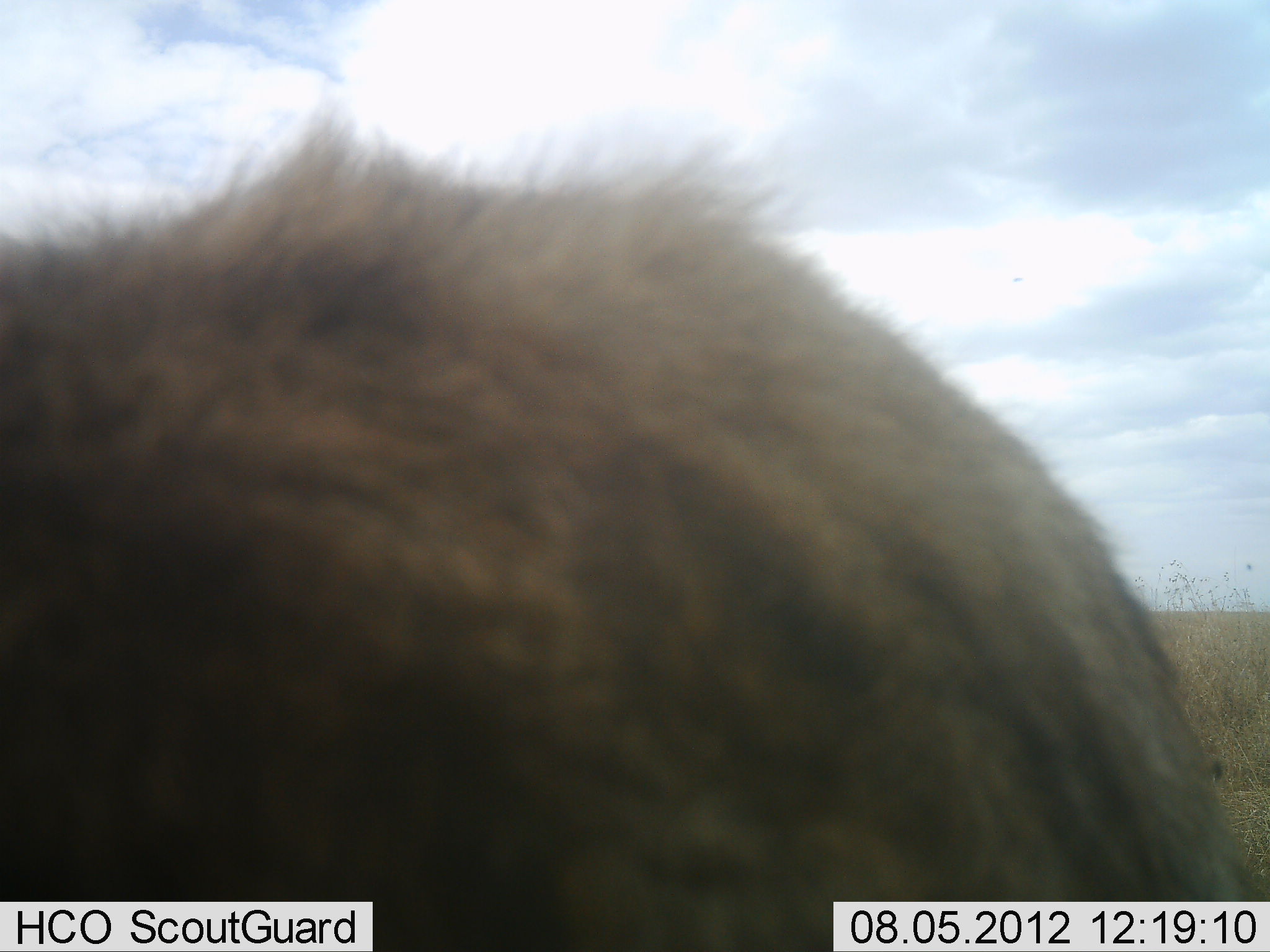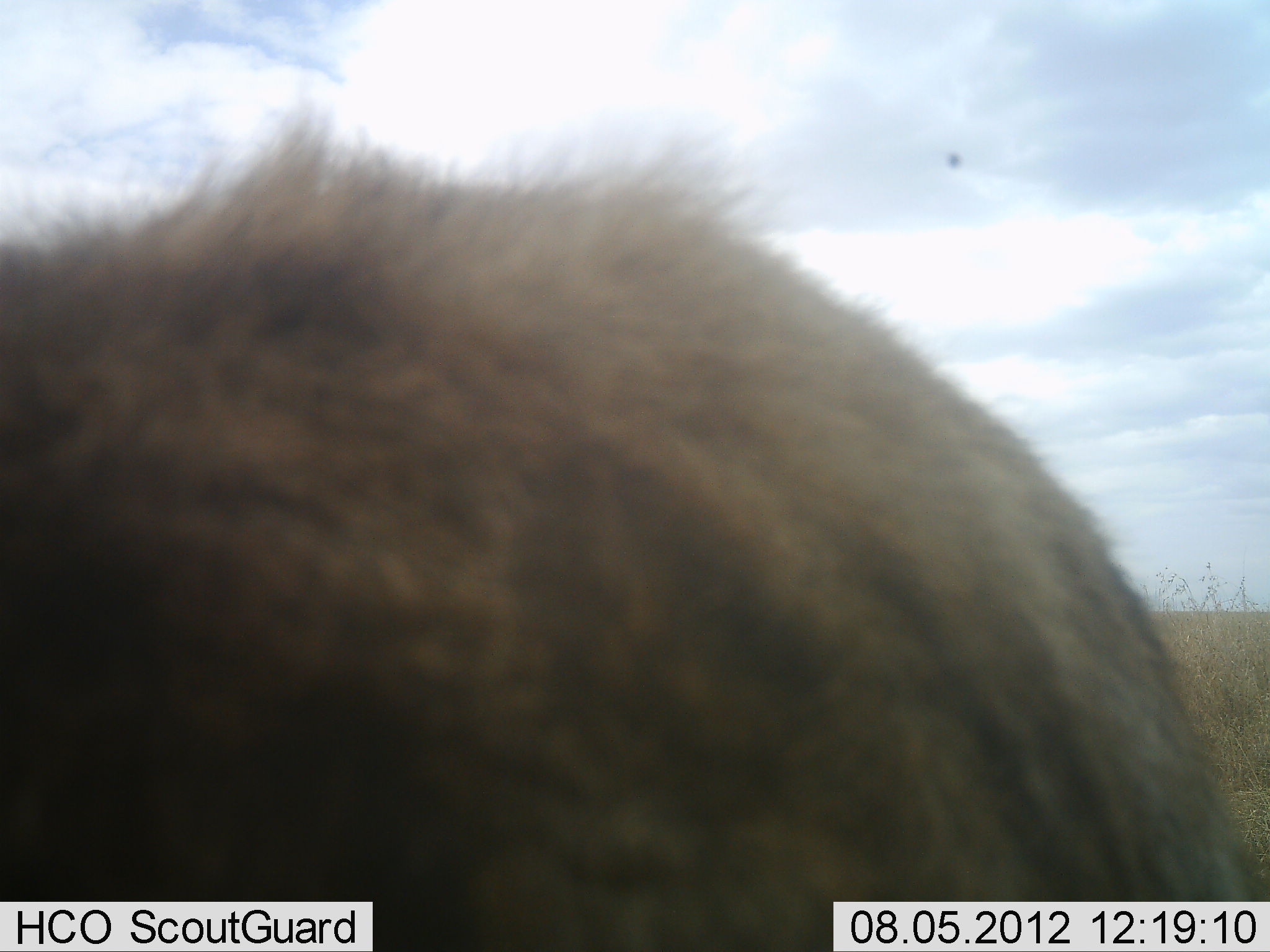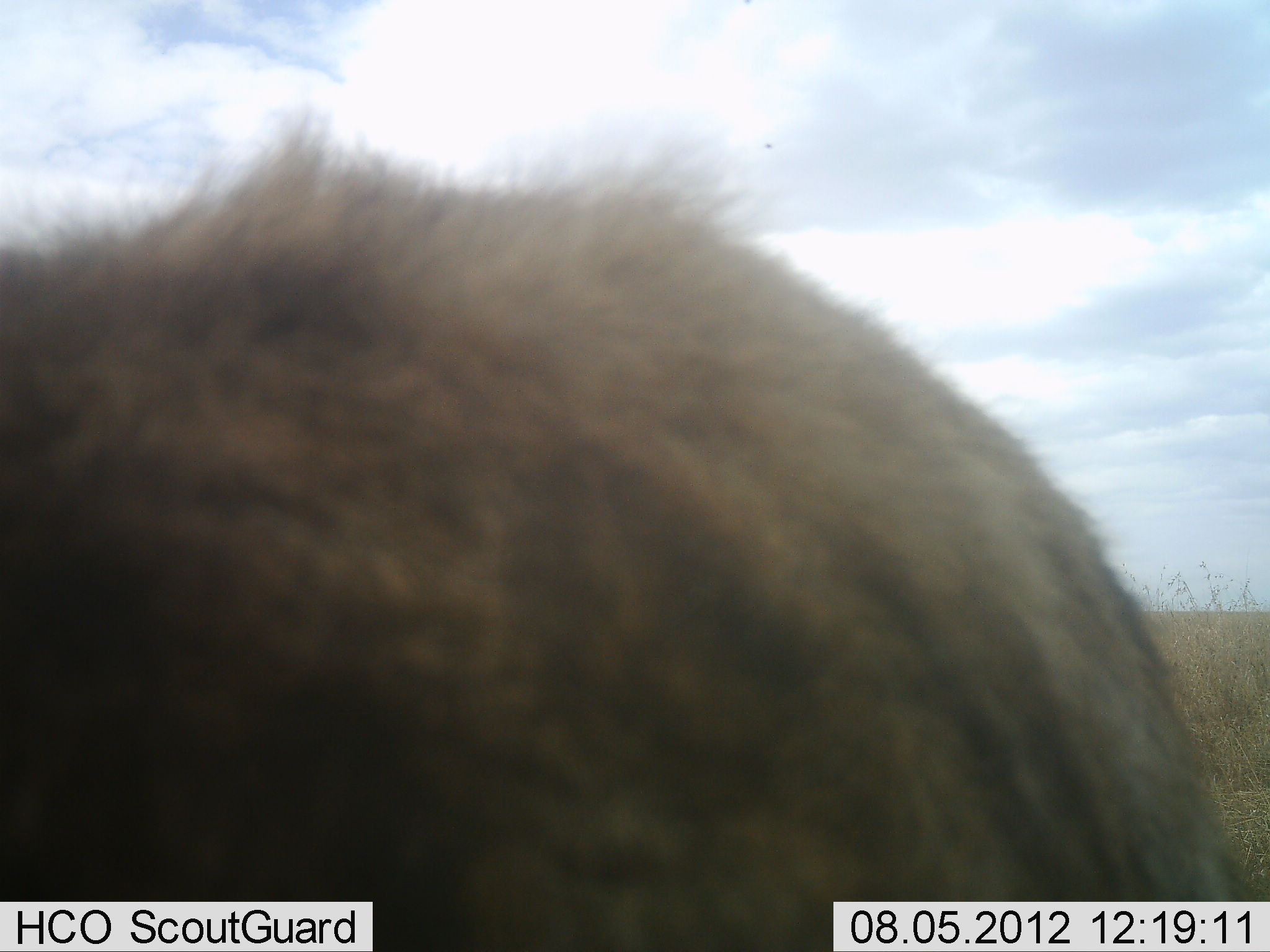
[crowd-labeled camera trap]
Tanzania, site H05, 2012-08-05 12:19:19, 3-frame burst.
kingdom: Animalia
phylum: Chordata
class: Mammalia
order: Artiodactyla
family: Bovidae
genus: Connochaetes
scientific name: Connochaetes taurinus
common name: blue wildebeest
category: wildebeest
Wildebeest (blue wildebeest) (Connochaetes taurinus), count 1. Behavior (volunteer vote fractions): standing 80%, resting 10%, moving 0%, interacting 0%. Young present (vote fraction): 0%. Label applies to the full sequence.